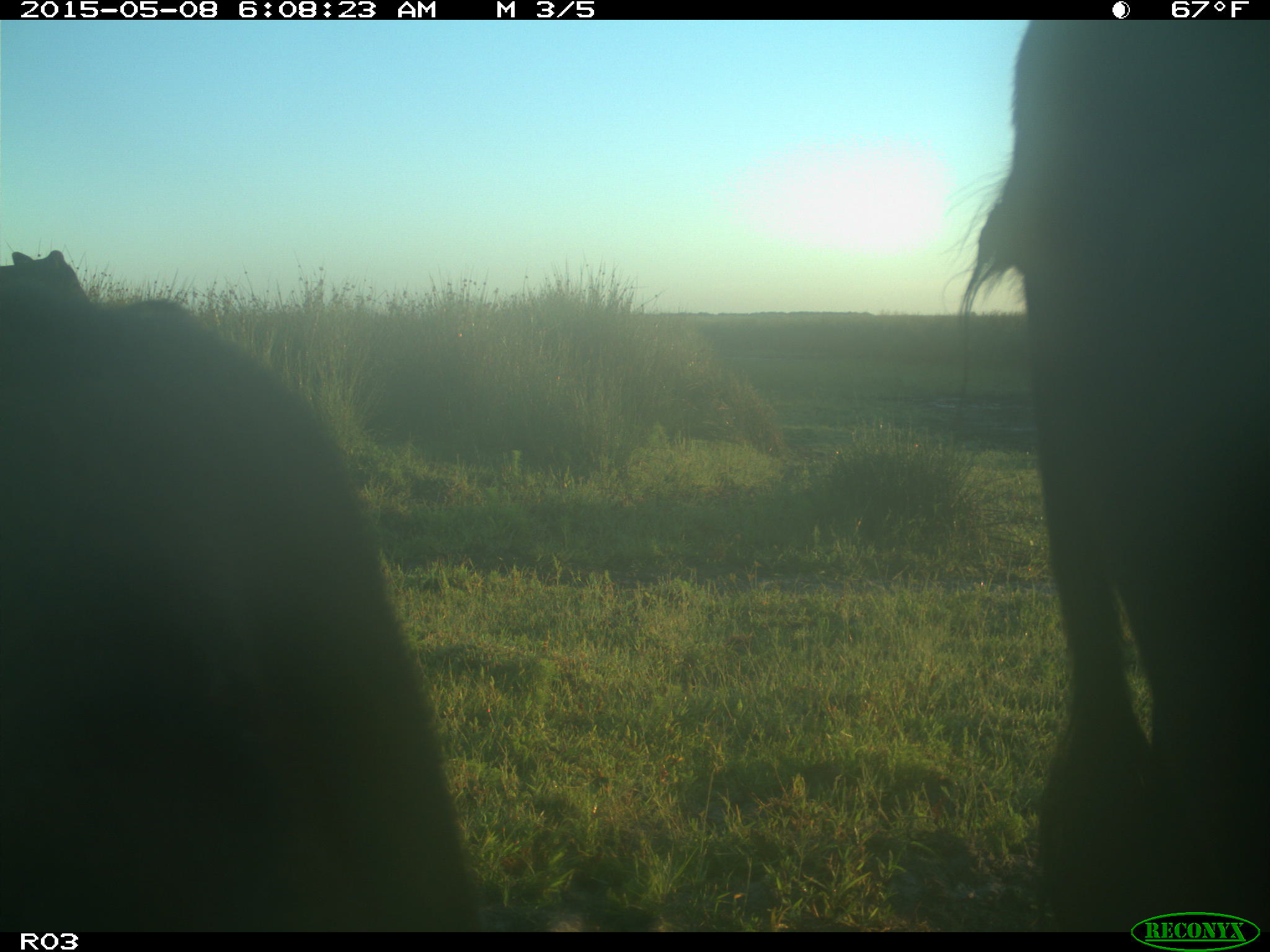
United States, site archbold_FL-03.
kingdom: Animalia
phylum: Chordata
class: Mammalia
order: Artiodactyla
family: Bovidae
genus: Bos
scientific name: Bos taurus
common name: domestic cow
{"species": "Bos taurus (domestic cow)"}